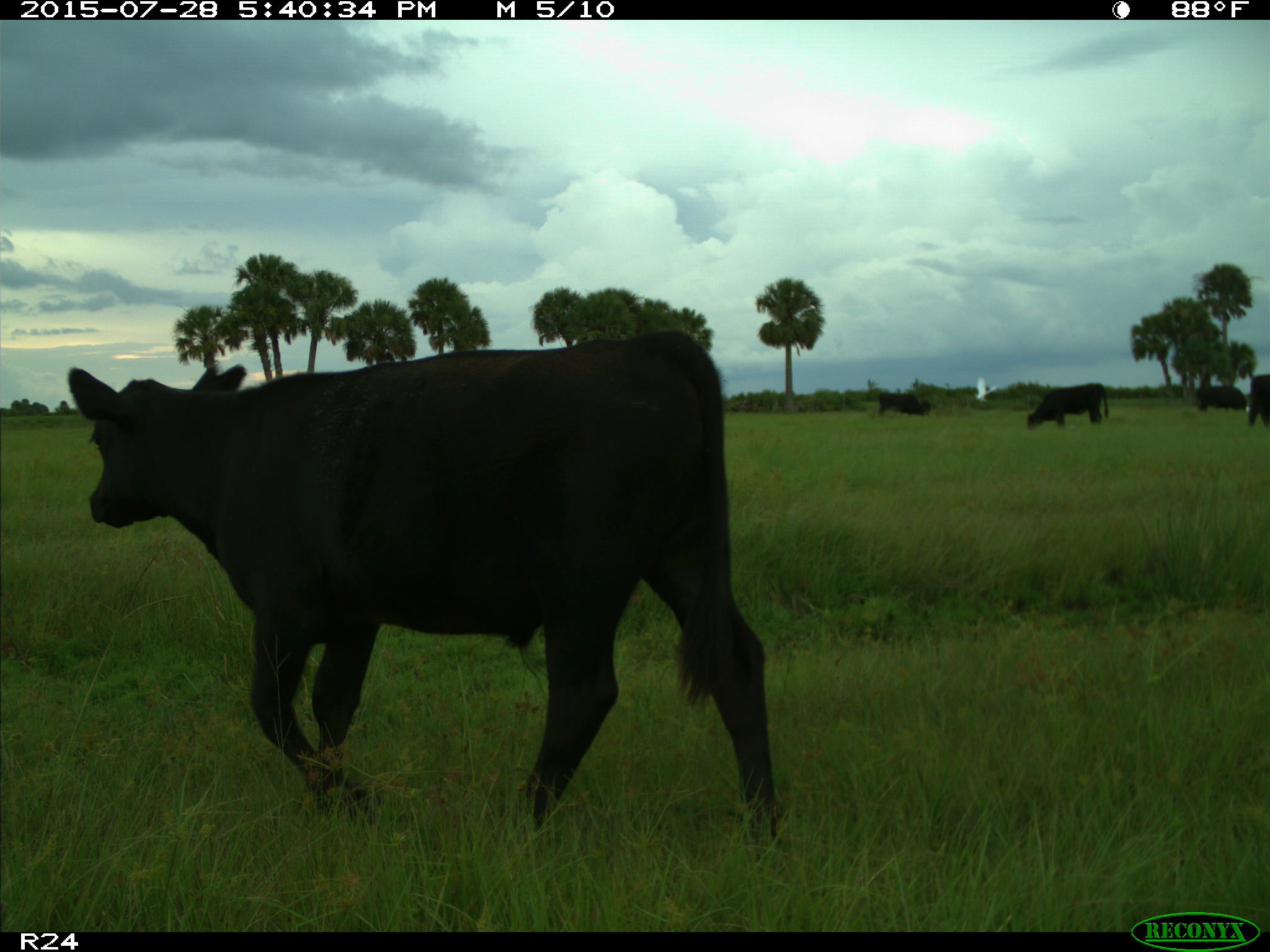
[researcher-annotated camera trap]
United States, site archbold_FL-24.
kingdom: Animalia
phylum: Chordata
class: Mammalia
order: Artiodactyla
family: Bovidae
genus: Bos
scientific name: Bos taurus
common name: domestic cow